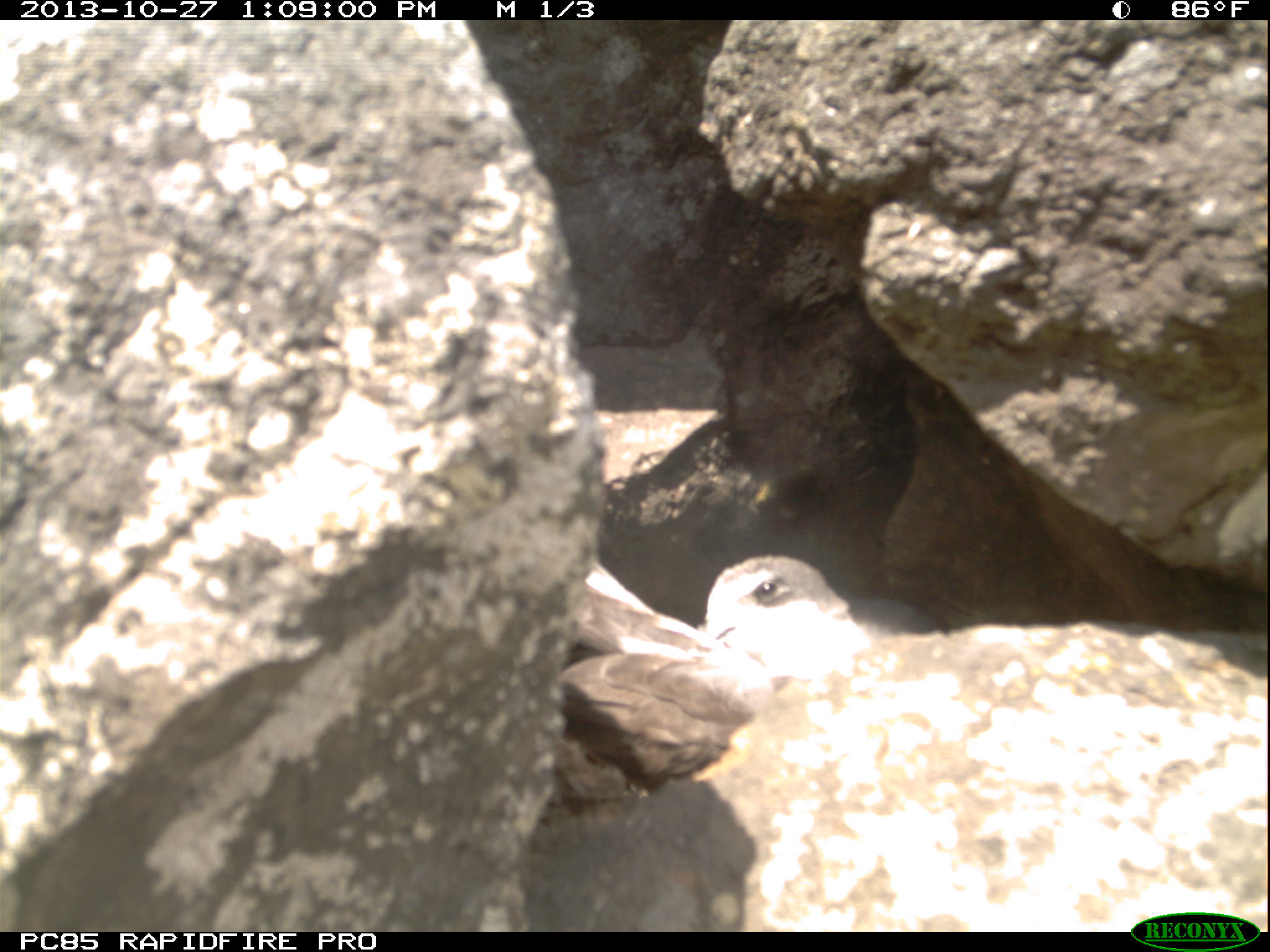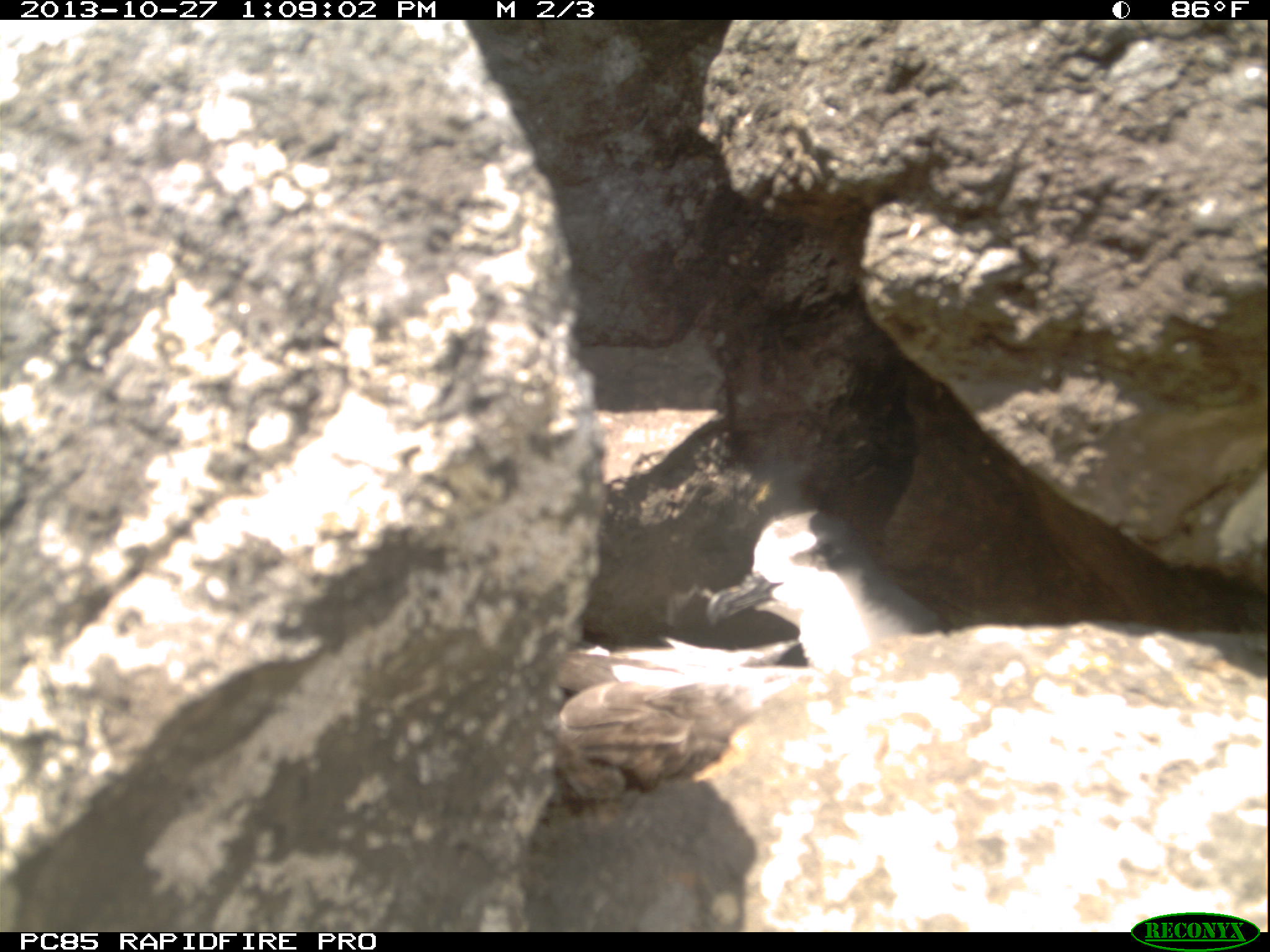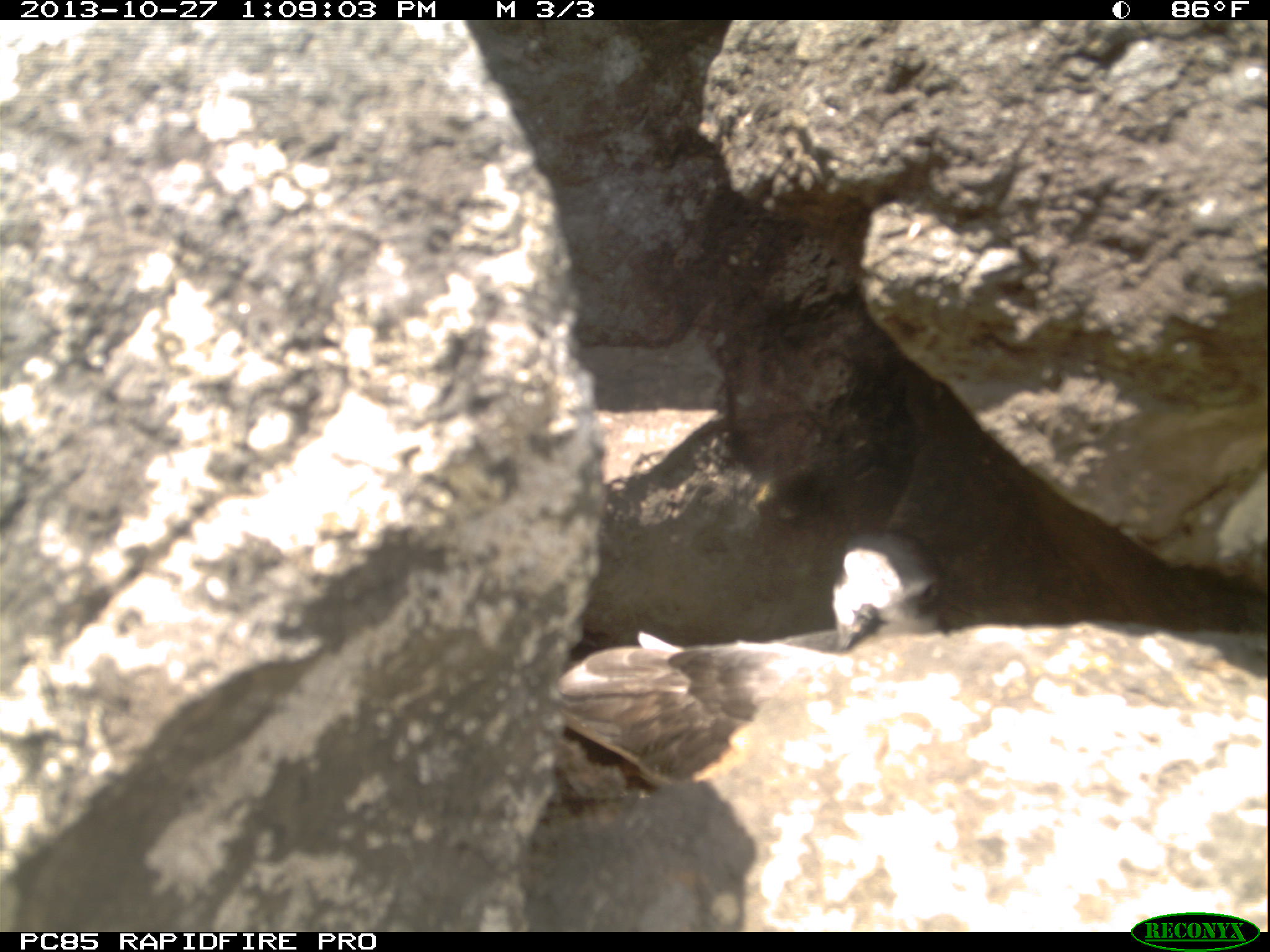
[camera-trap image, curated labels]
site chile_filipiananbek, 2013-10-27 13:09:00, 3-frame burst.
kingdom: Animalia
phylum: Chordata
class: Aves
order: Procellariiformes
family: Procellariidae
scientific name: Procellariidae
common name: petrel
Petrel (Procellariidae).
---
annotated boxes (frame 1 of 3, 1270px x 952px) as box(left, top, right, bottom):
petrel: box(549, 553, 868, 802)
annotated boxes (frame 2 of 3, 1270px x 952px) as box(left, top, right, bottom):
petrel: box(541, 508, 935, 802)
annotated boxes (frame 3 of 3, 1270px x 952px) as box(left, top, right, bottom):
petrel: box(557, 529, 946, 796)